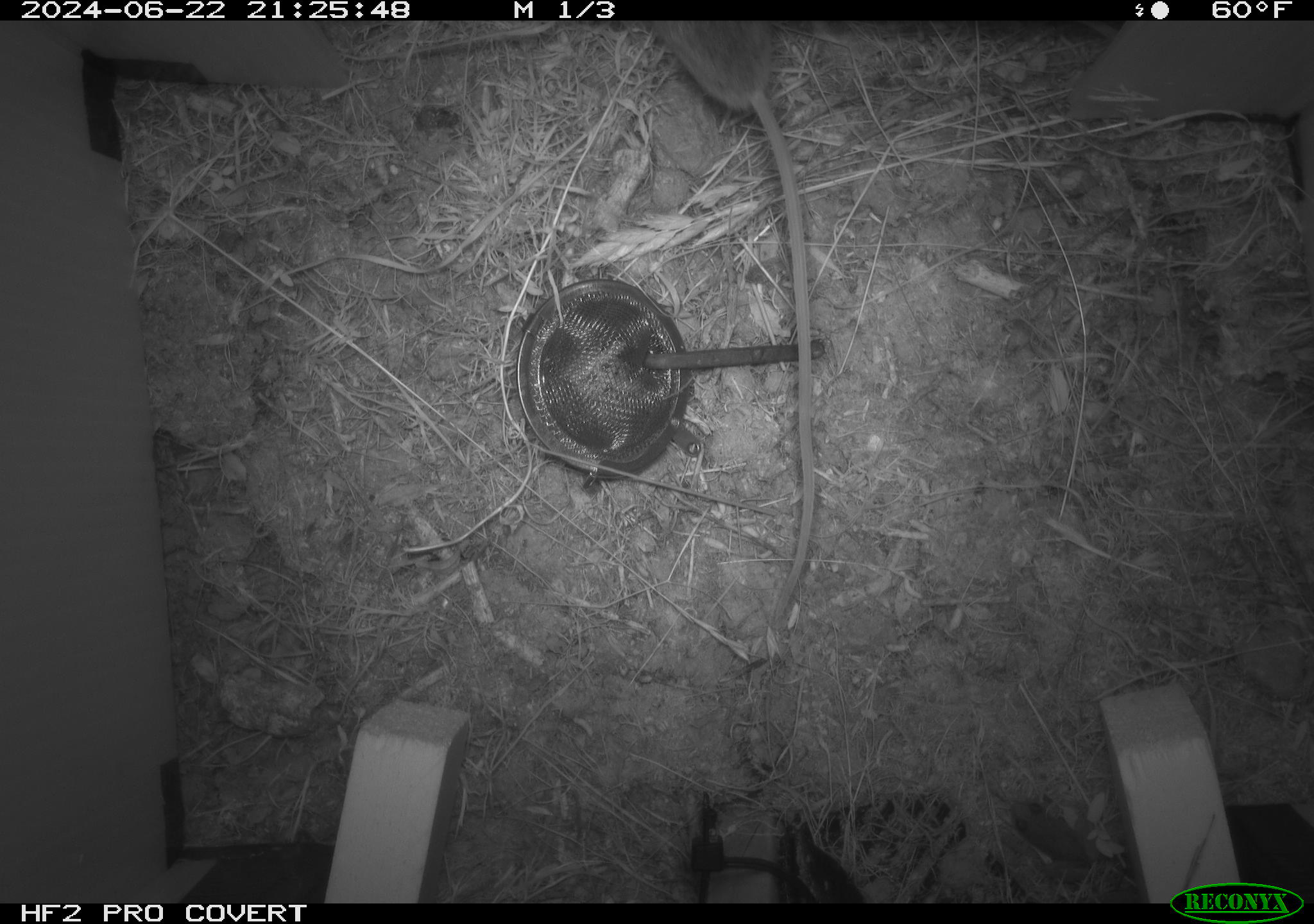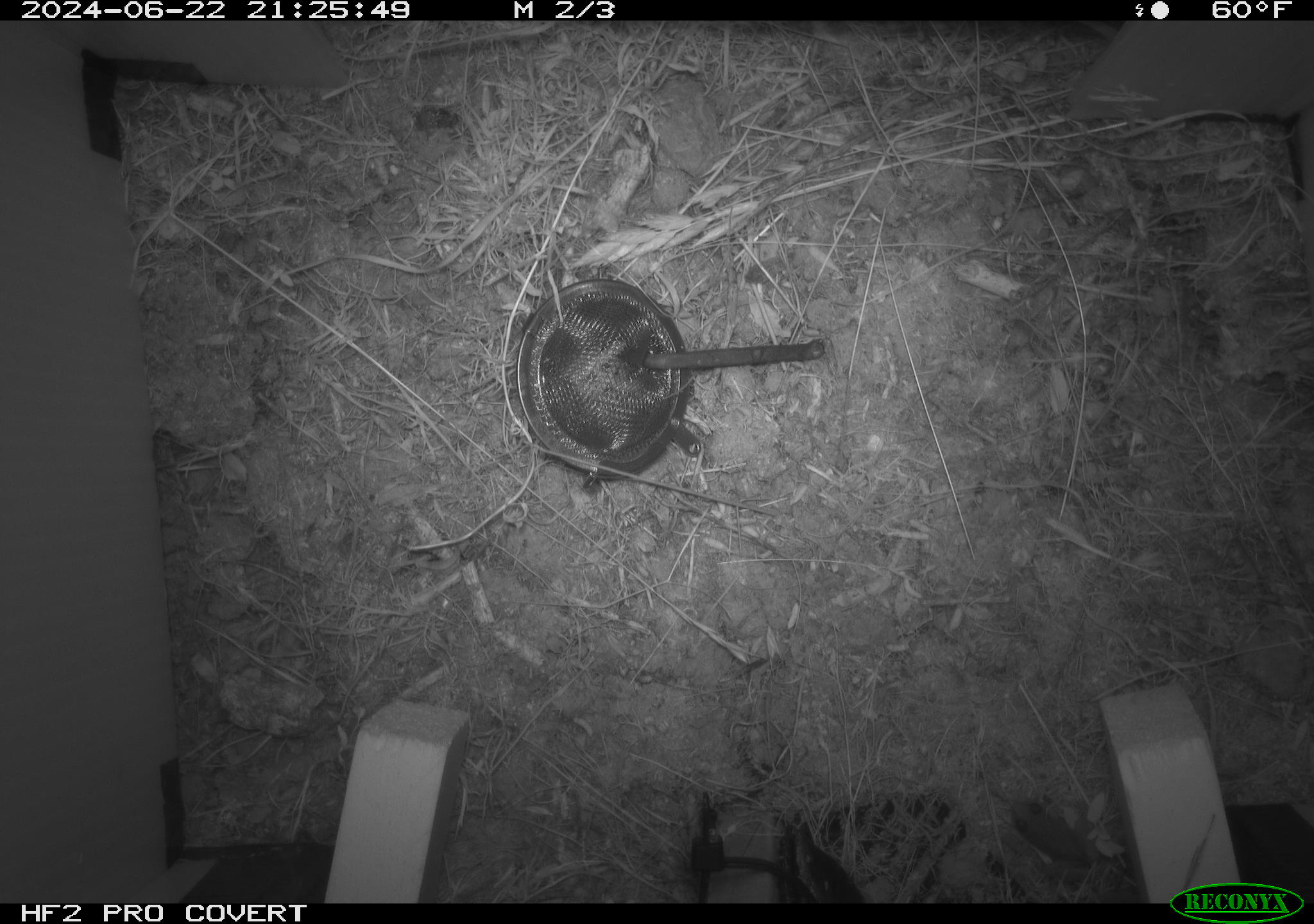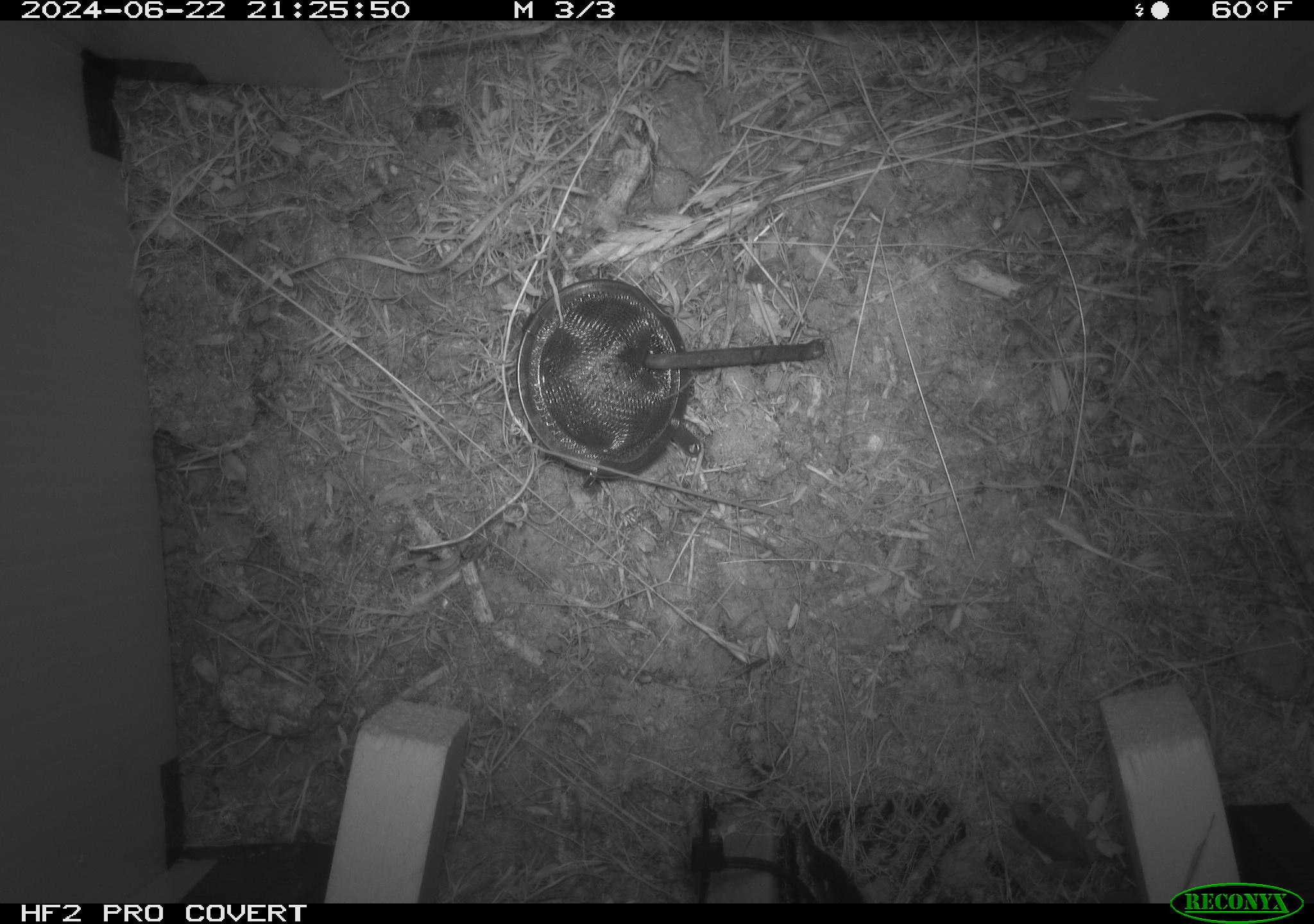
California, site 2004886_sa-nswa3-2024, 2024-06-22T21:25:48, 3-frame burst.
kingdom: Animalia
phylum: Chordata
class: Mammalia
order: Rodentia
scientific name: Rodentia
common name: rodent